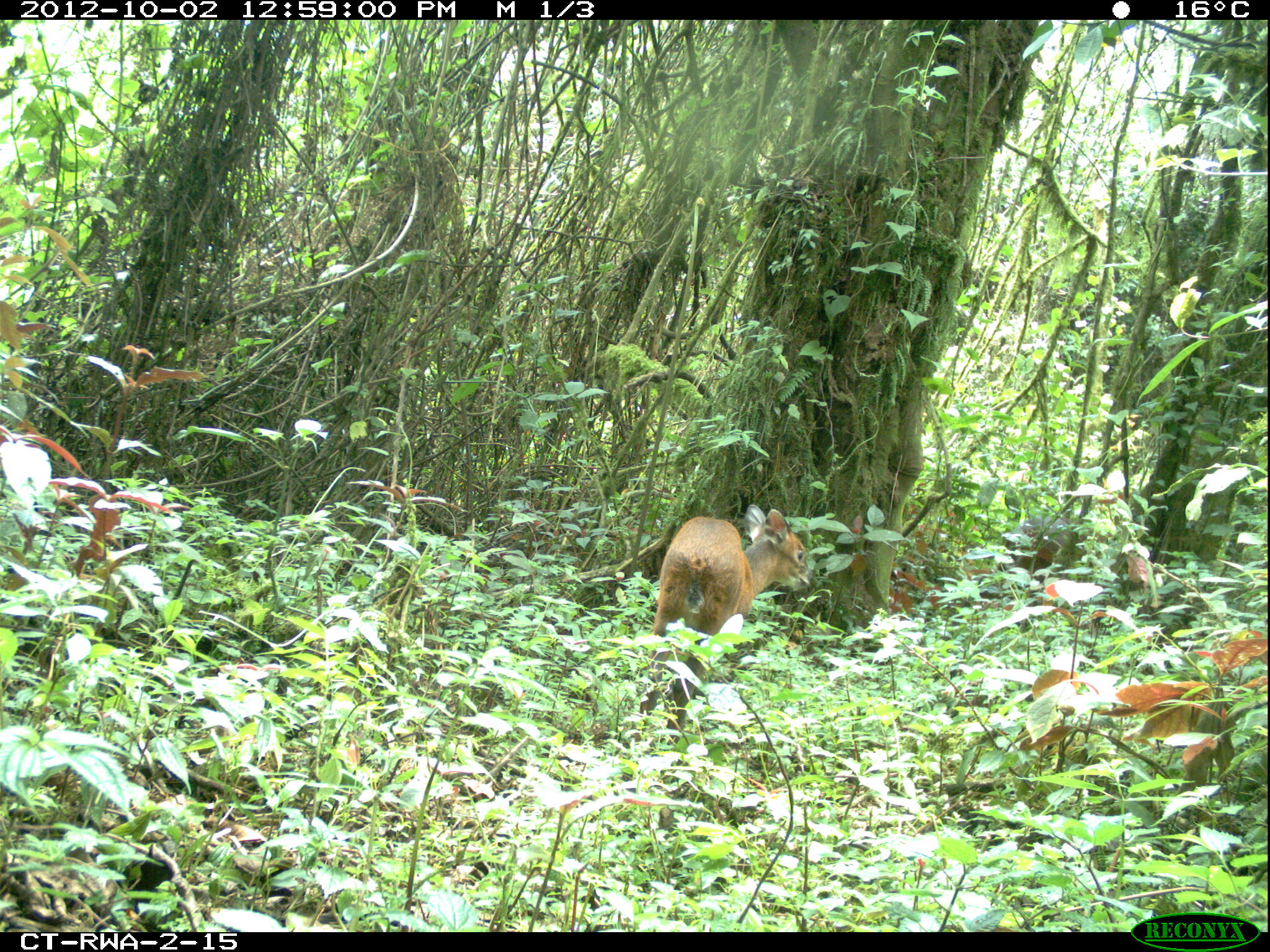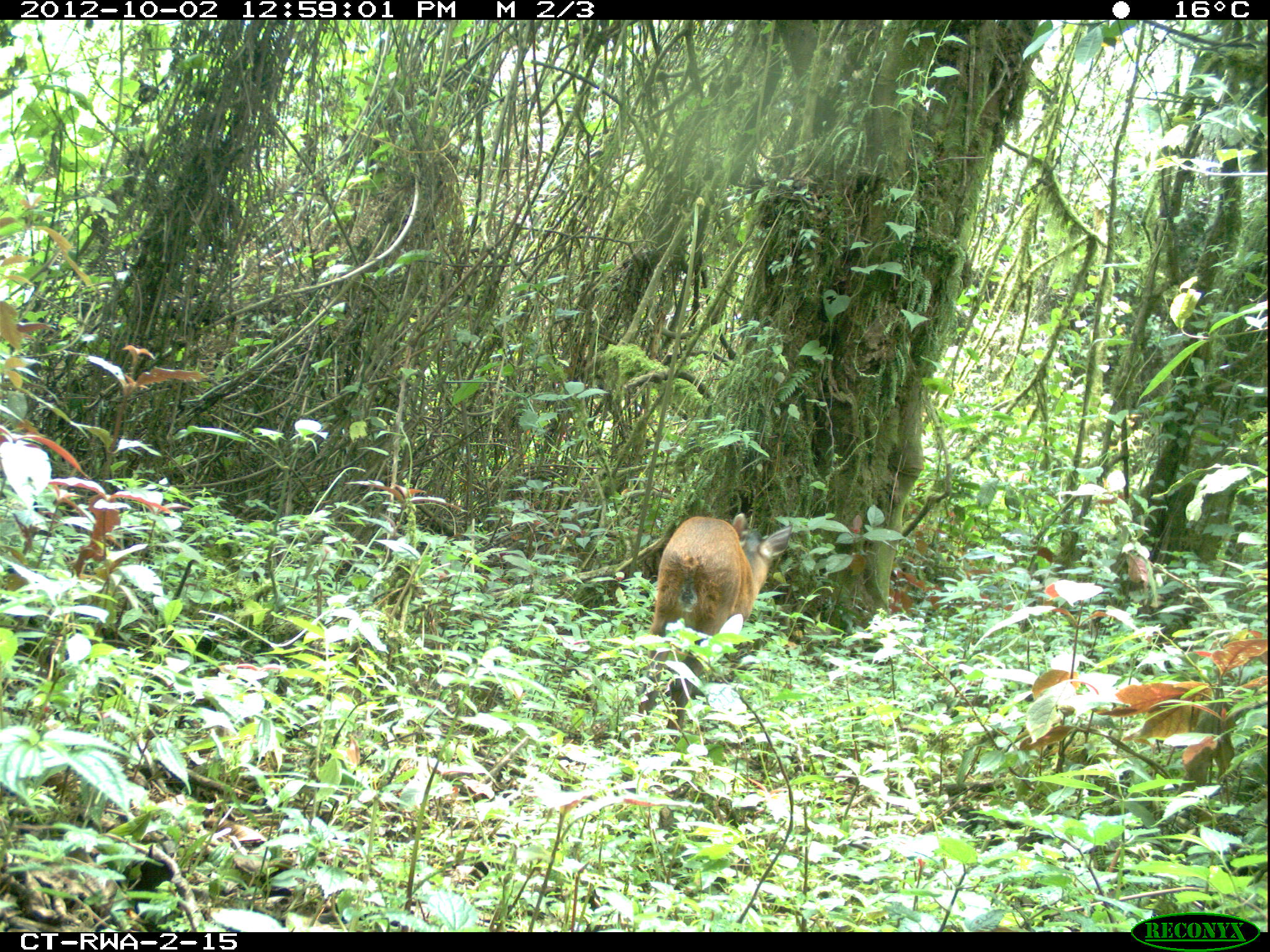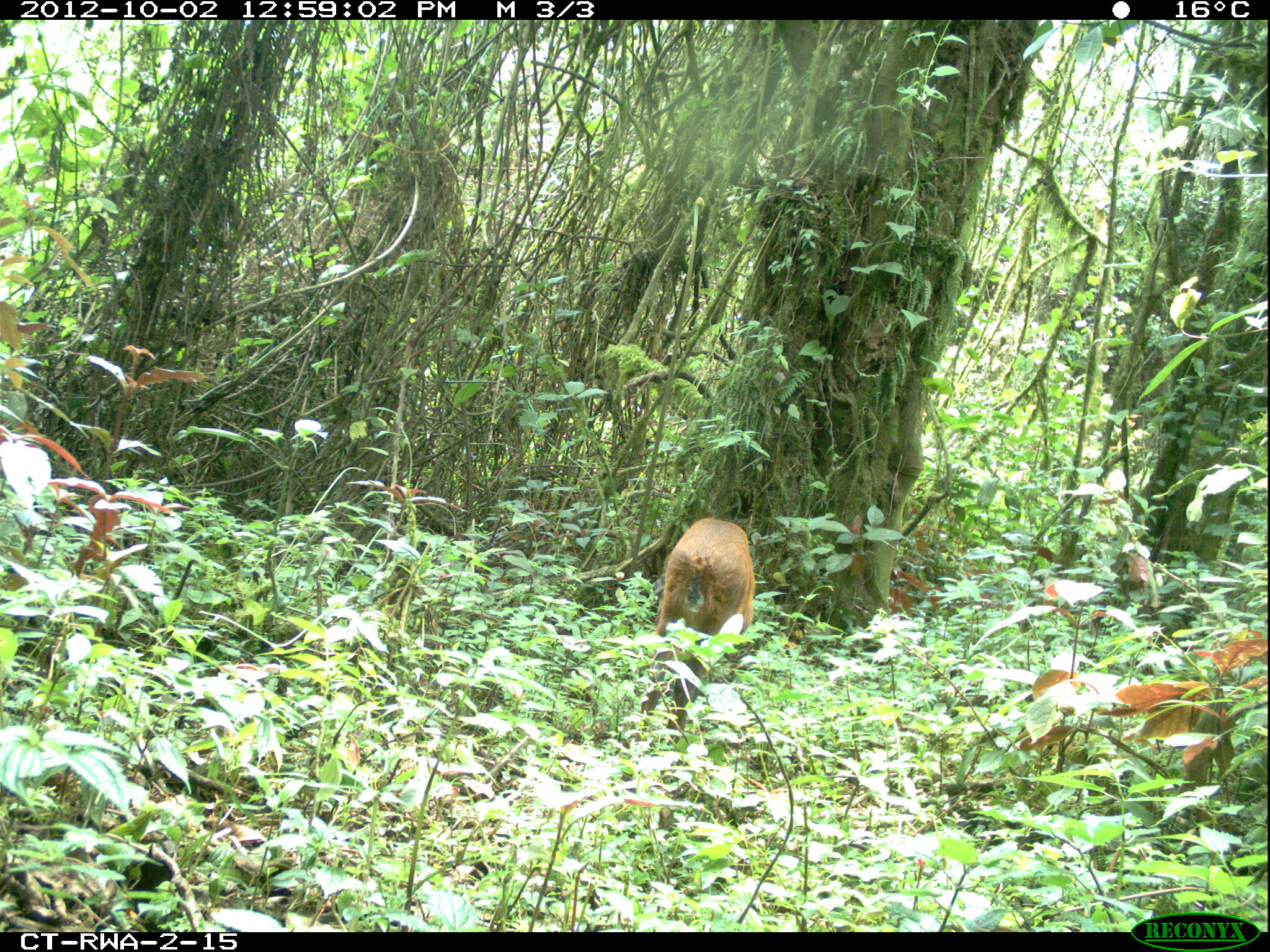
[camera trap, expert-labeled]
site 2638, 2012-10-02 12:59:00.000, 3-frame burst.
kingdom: Animalia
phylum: Chordata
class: Mammalia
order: Artiodactyla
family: Bovidae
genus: Cephalophus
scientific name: Cephalophus nigrifrons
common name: black-fronted duiker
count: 2